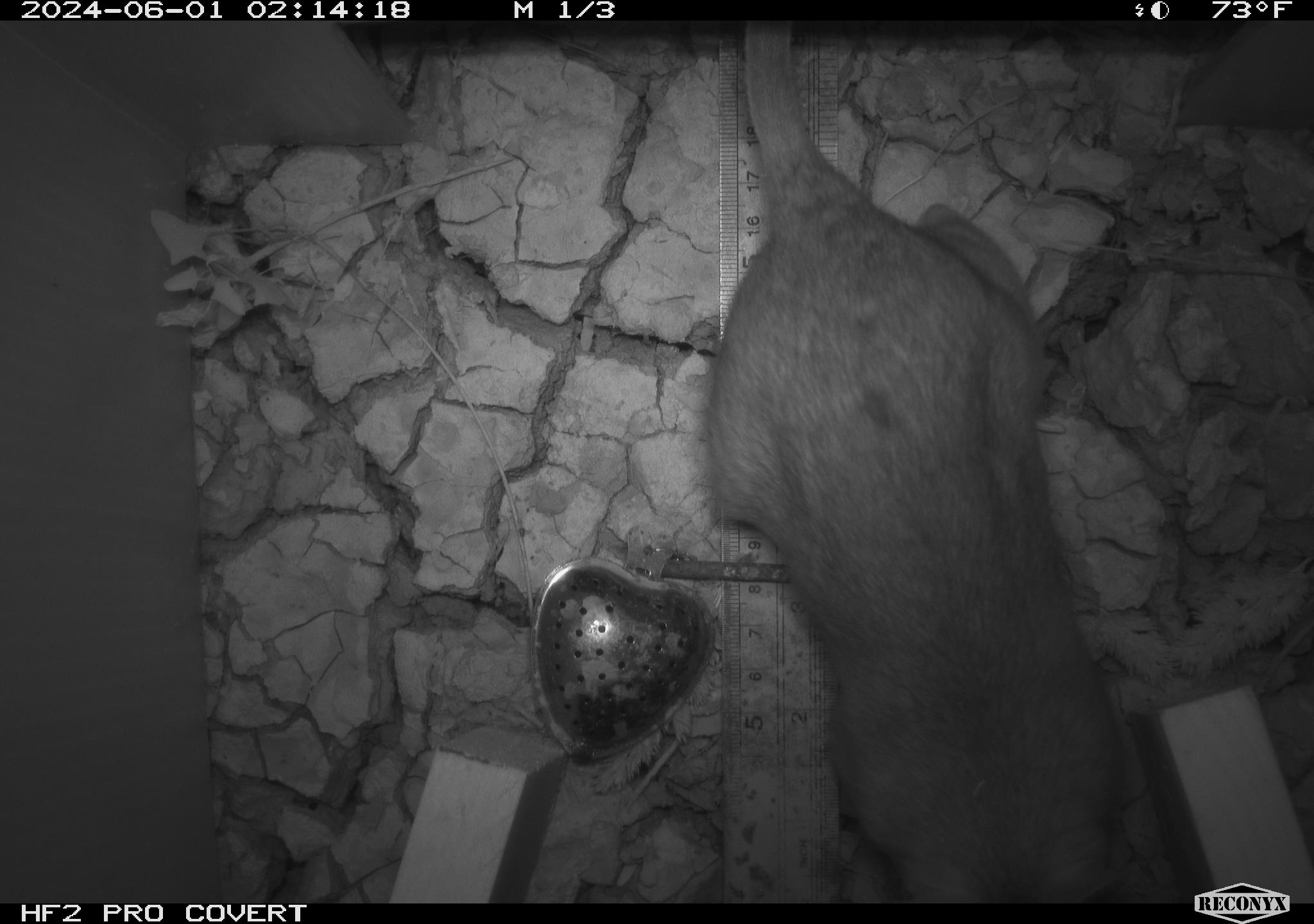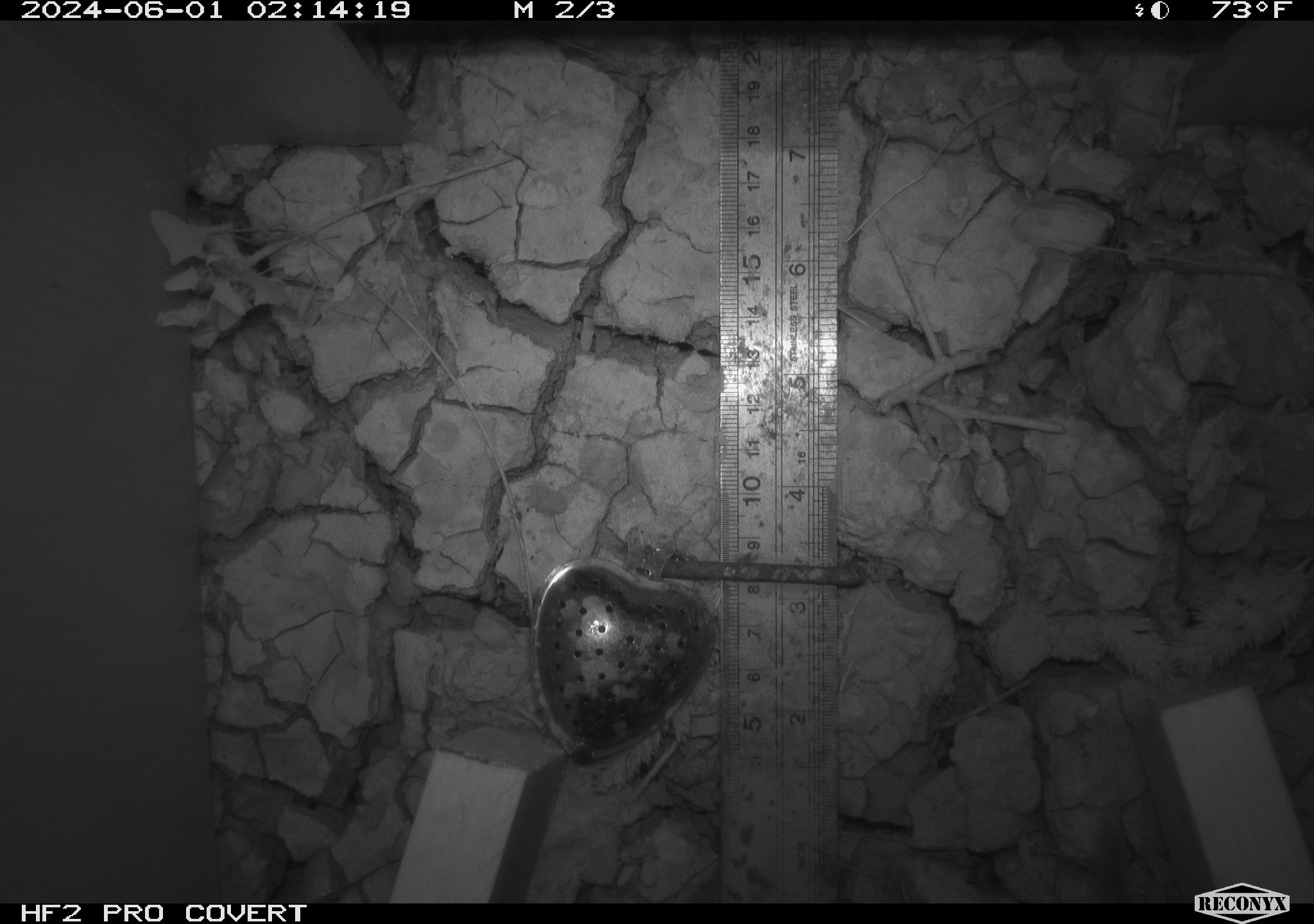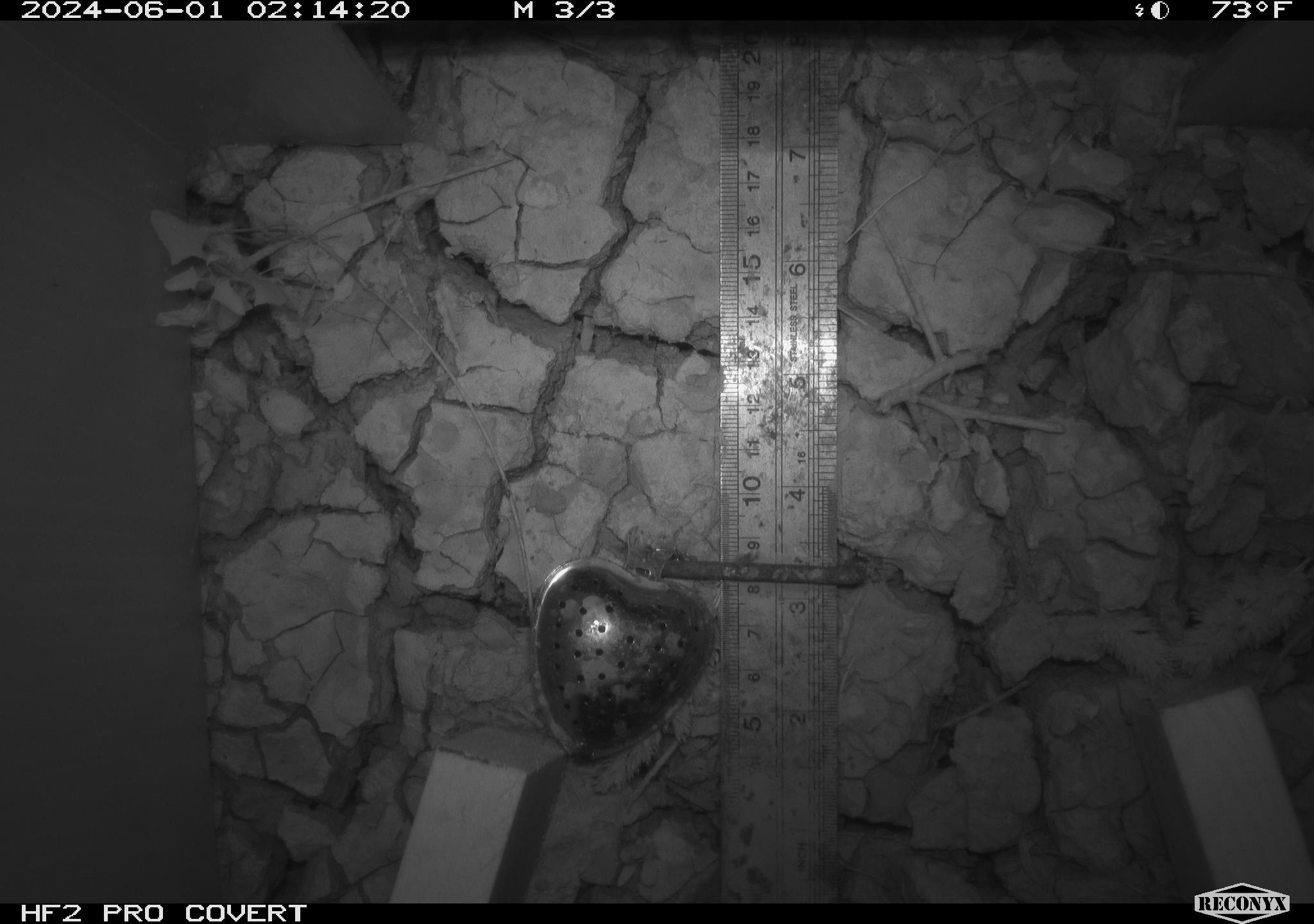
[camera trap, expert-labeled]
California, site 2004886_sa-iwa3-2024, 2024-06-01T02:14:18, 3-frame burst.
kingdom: Animalia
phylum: Chordata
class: Mammalia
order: Rodentia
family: Cricetidae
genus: Neotoma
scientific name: Neotoma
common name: pack rat or woodrat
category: neotoma species